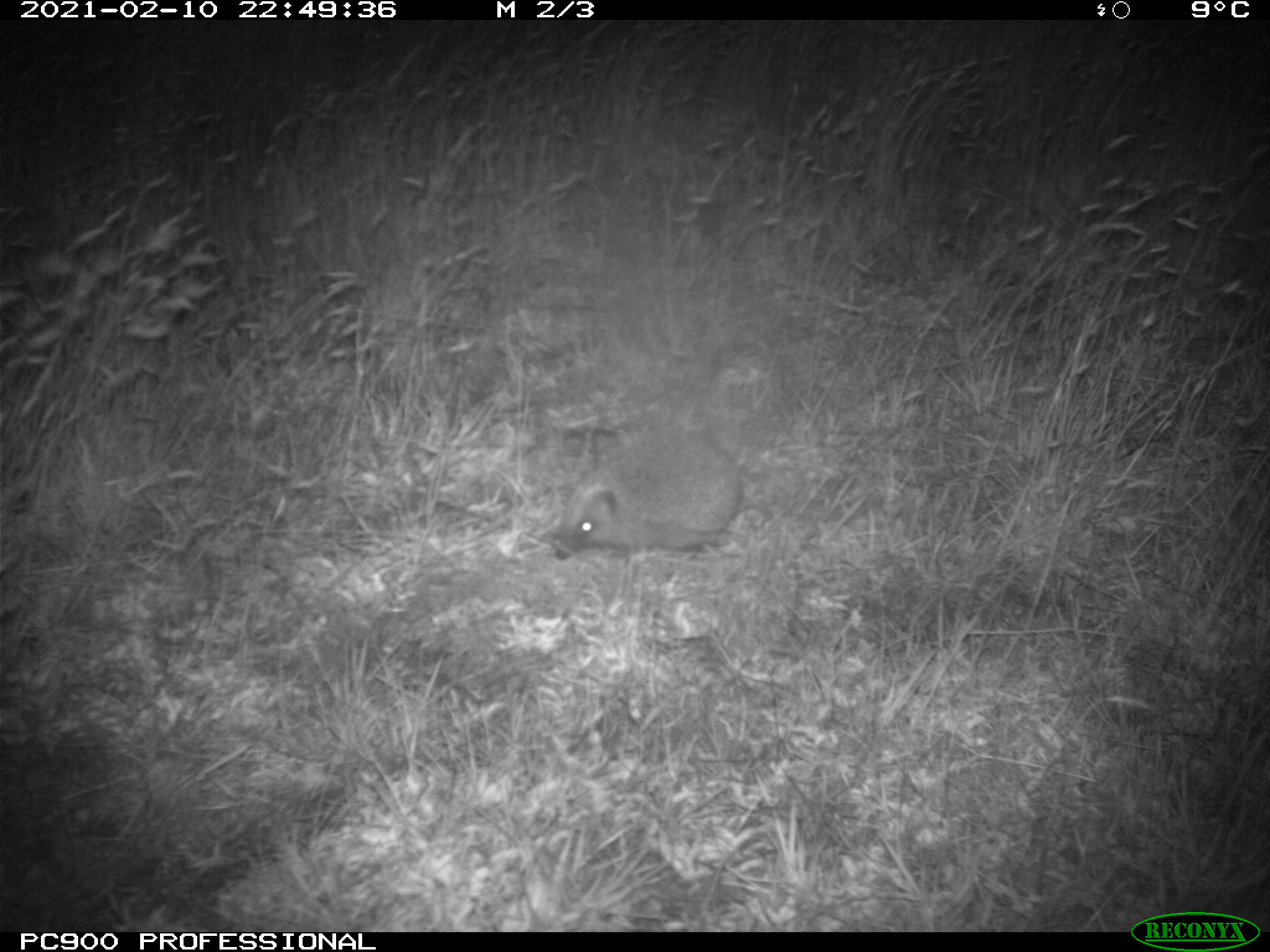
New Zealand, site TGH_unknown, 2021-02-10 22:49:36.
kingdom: Animalia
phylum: Chordata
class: Mammalia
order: Eulipotyphla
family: Erinaceidae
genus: Erinaceus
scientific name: Erinaceus europaeus europaeus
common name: european hedgehog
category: hedgehog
Hedgehog (european hedgehog) (Erinaceus europaeus europaeus).